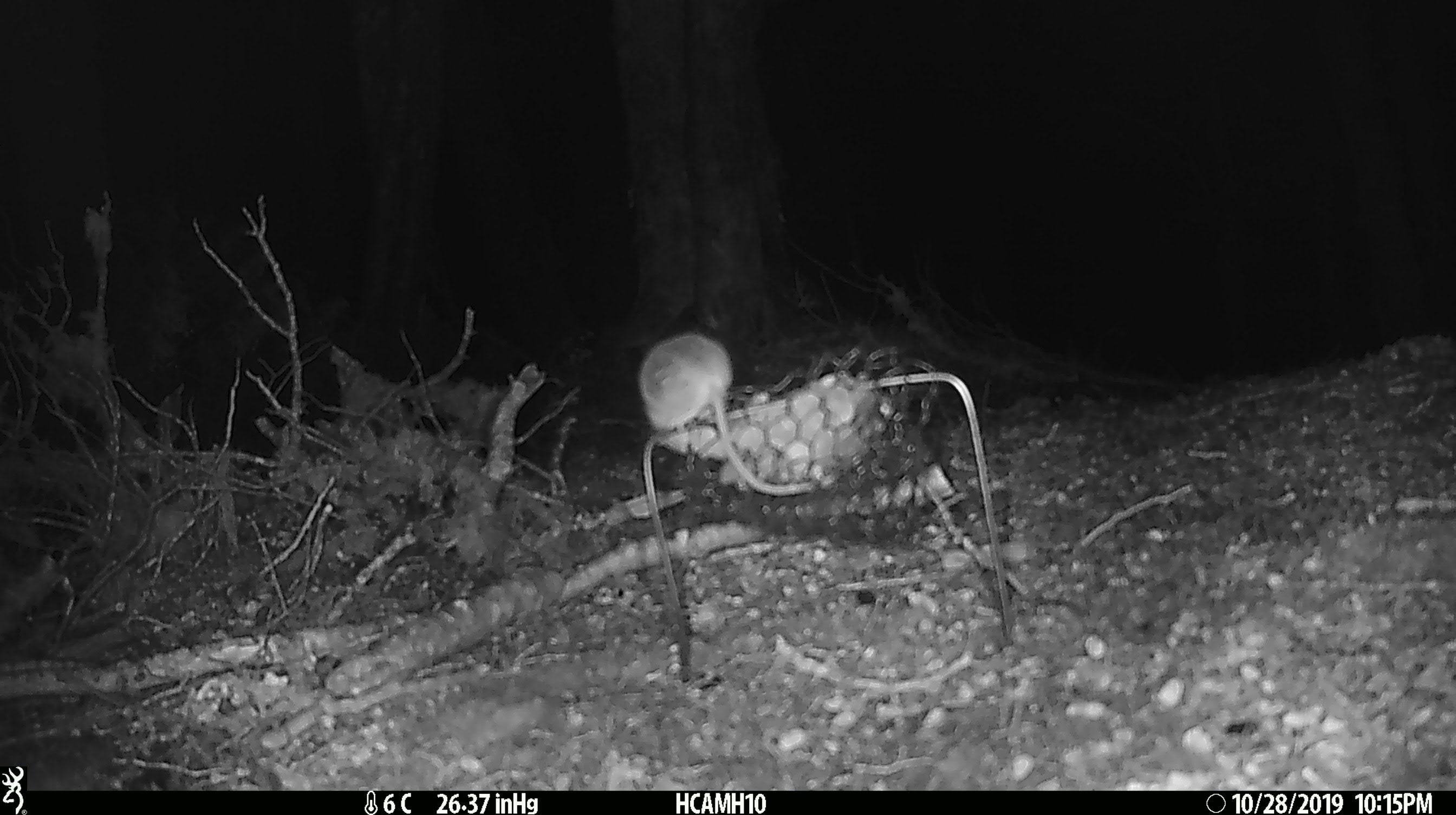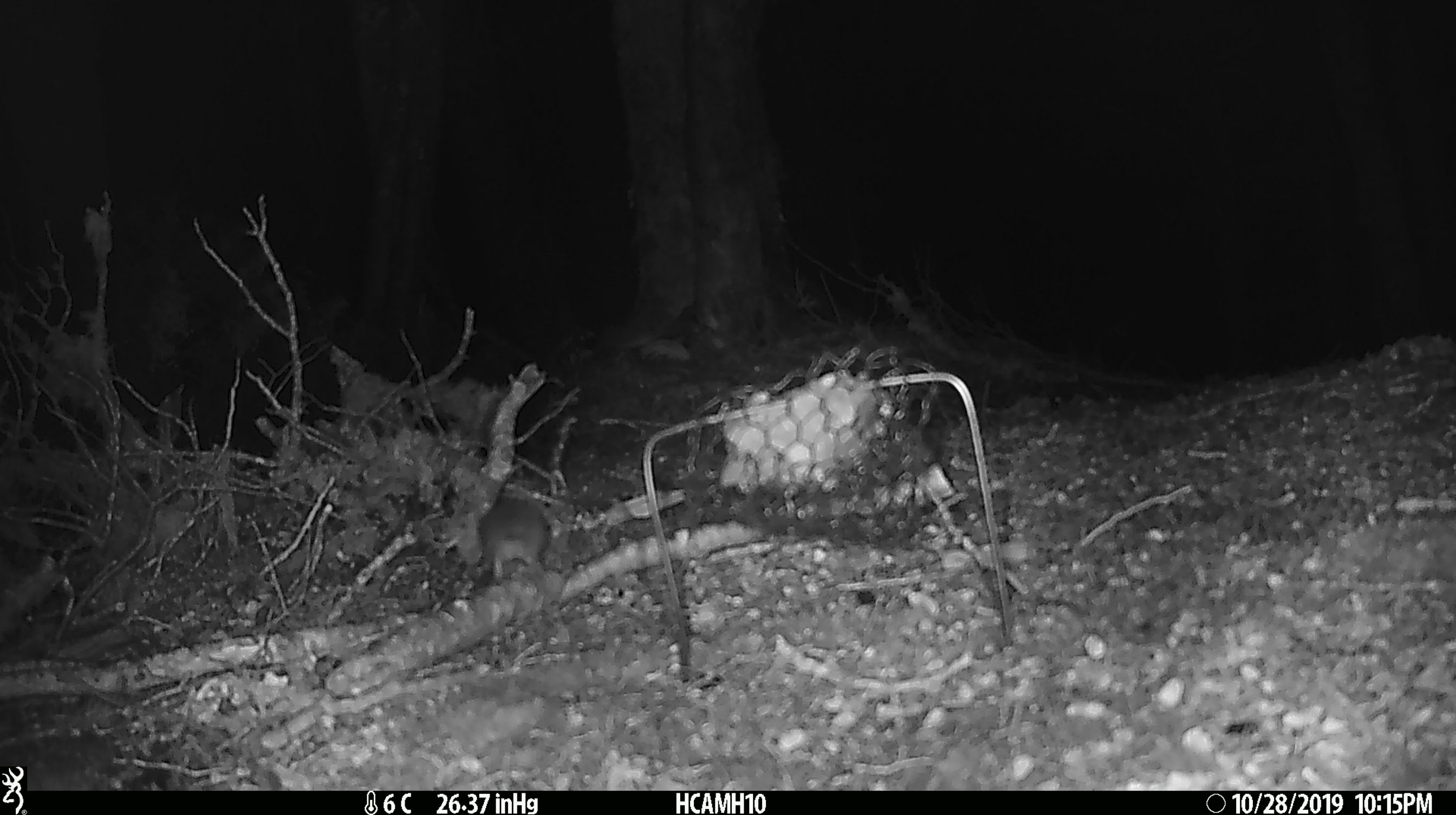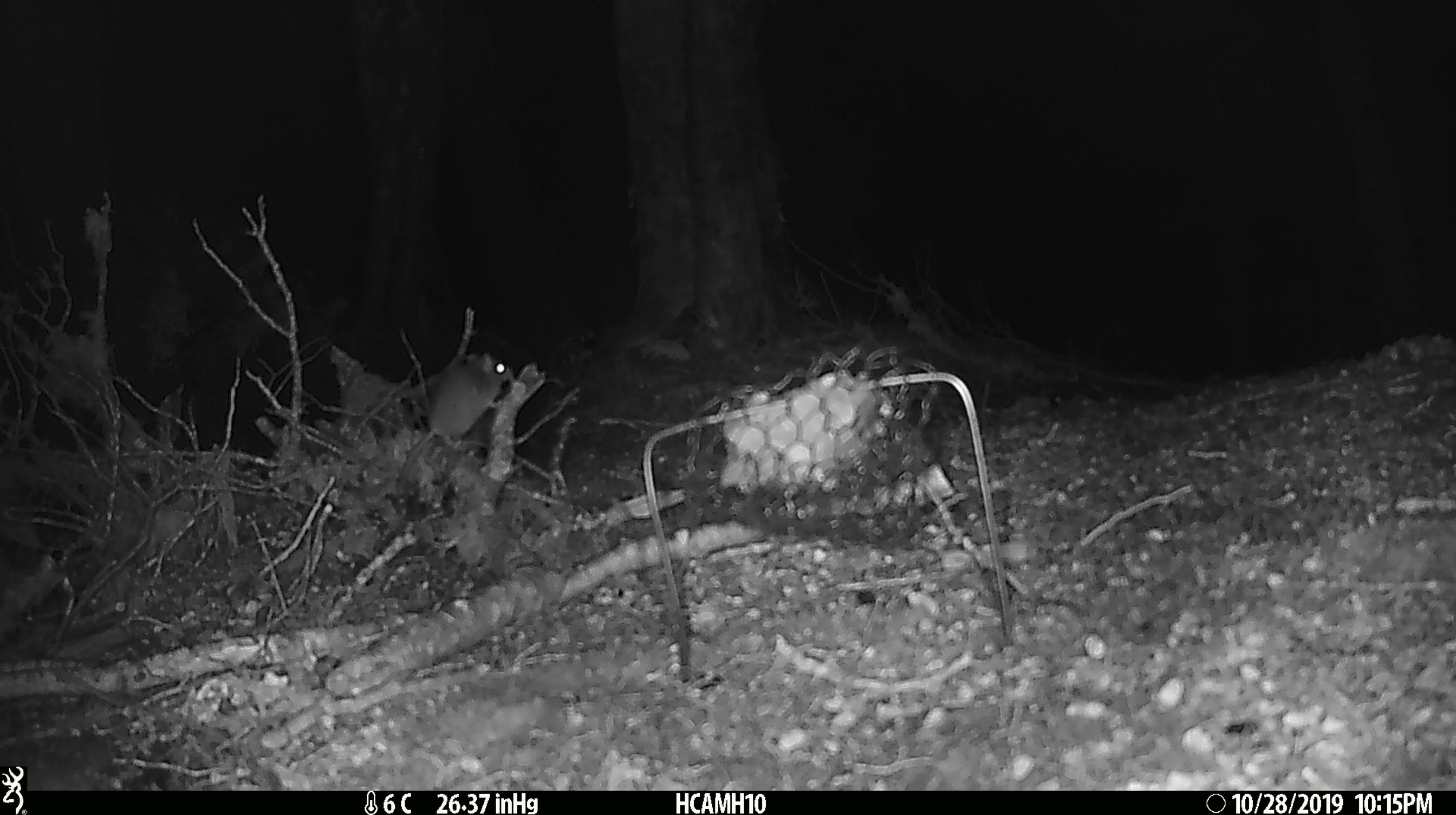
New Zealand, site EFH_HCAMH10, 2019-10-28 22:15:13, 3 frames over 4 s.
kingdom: Animalia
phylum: Chordata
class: Mammalia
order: Rodentia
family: Muridae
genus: Mus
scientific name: Mus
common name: mouse